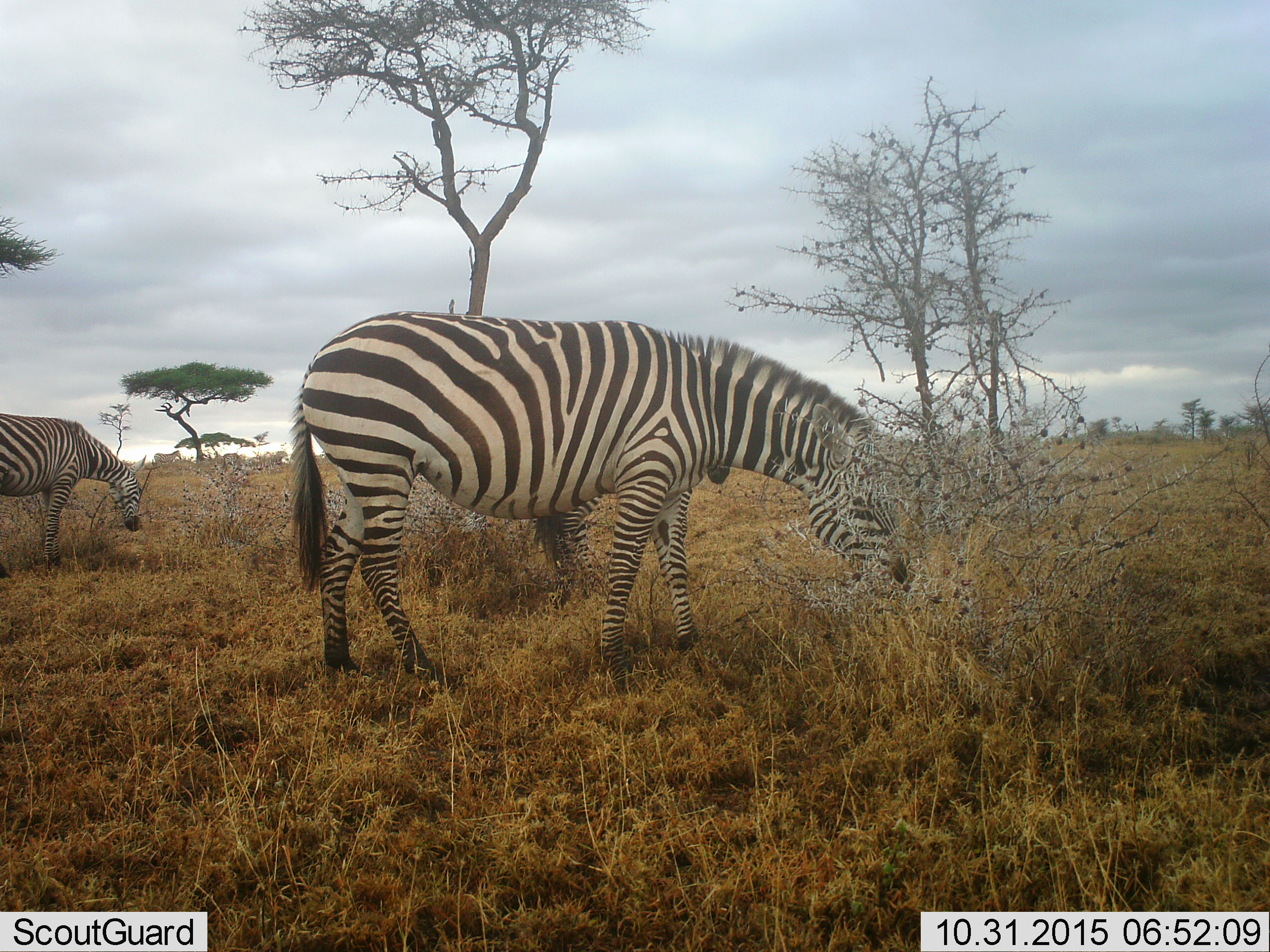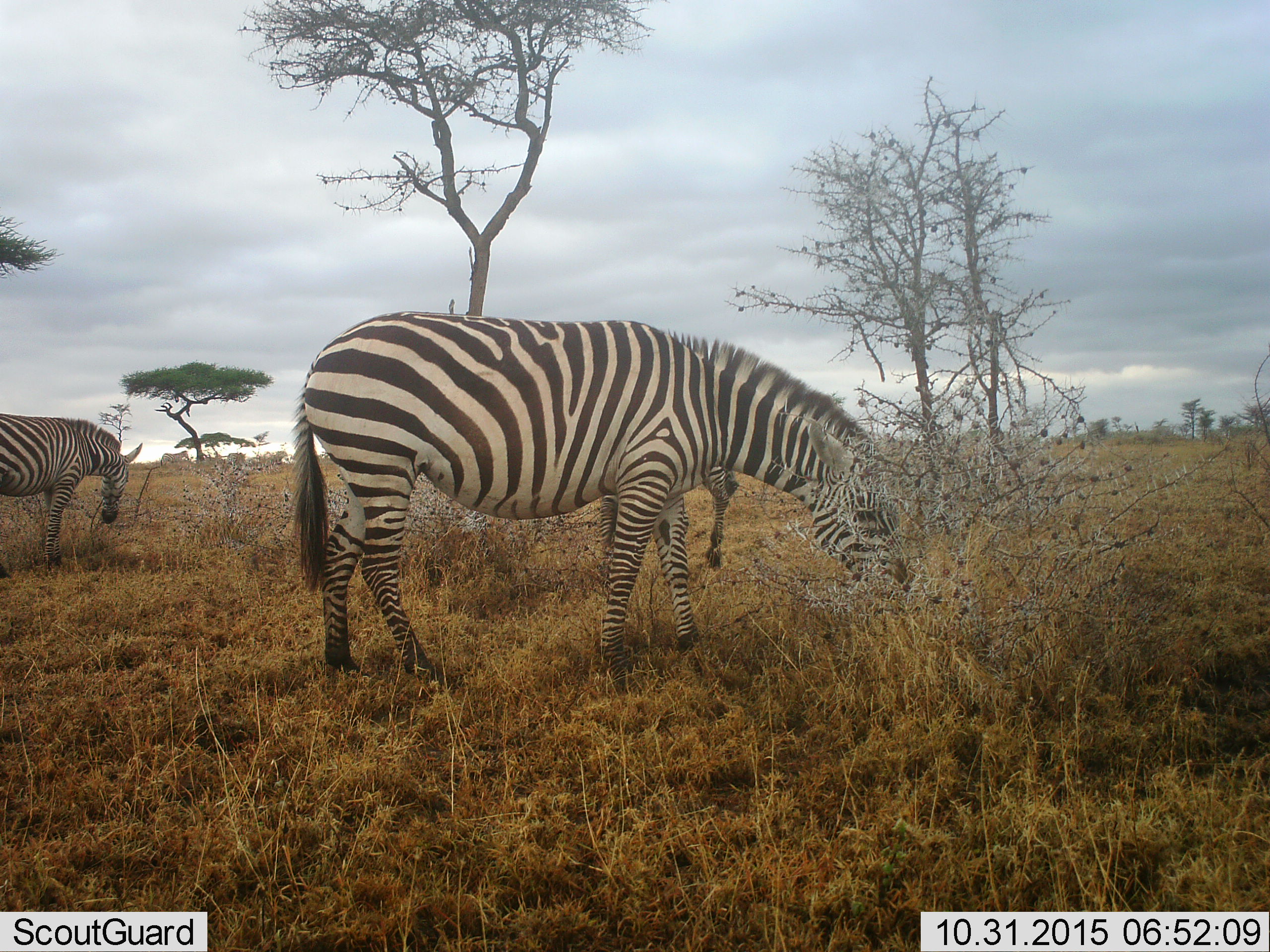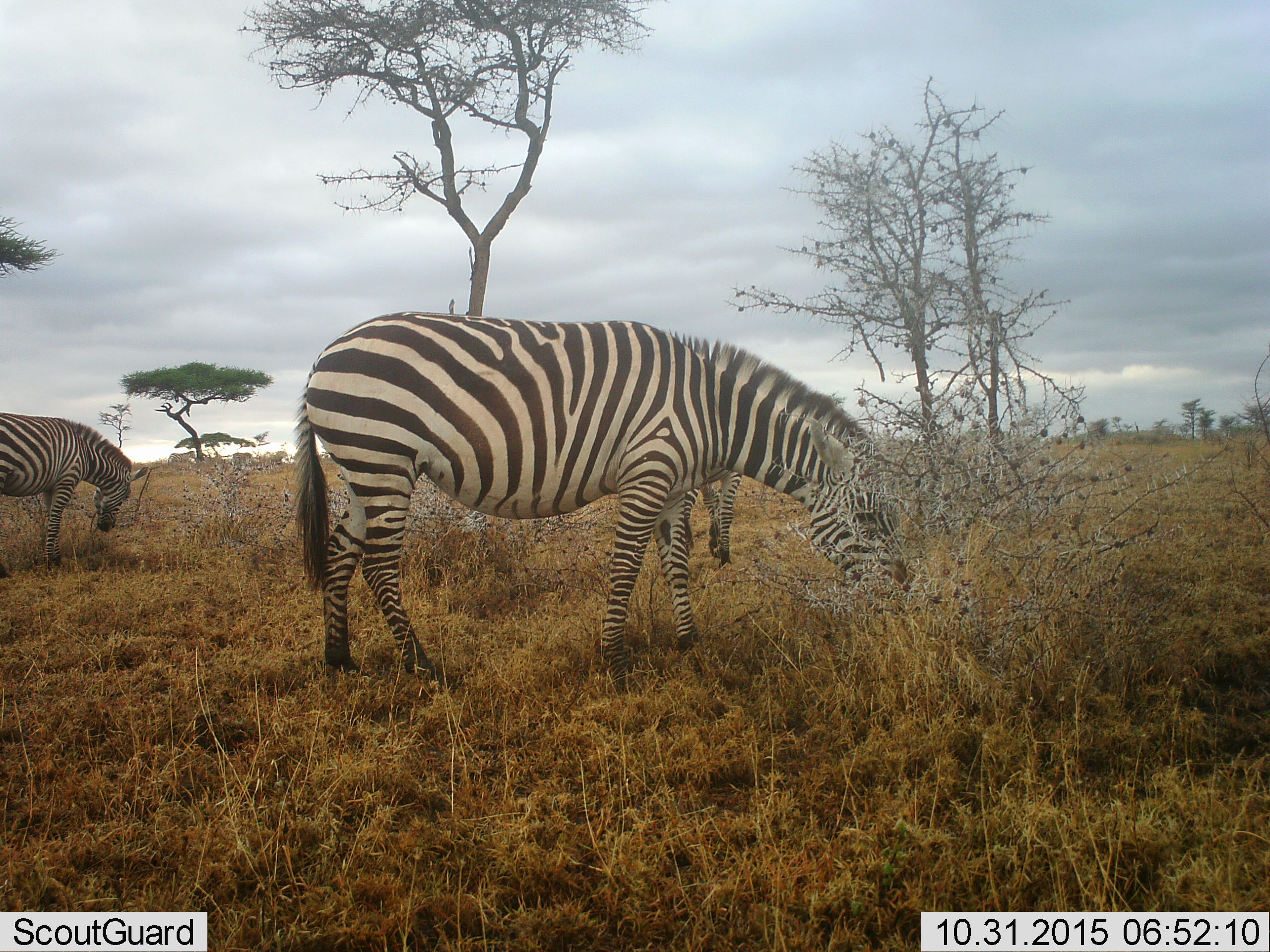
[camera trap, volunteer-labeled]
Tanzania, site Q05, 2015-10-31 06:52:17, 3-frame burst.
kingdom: Animalia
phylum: Chordata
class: Mammalia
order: Perissodactyla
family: Equidae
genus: Equus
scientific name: Equus quagga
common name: plains zebra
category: zebra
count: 3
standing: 33%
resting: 0%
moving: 56%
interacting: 0%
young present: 0%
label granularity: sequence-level